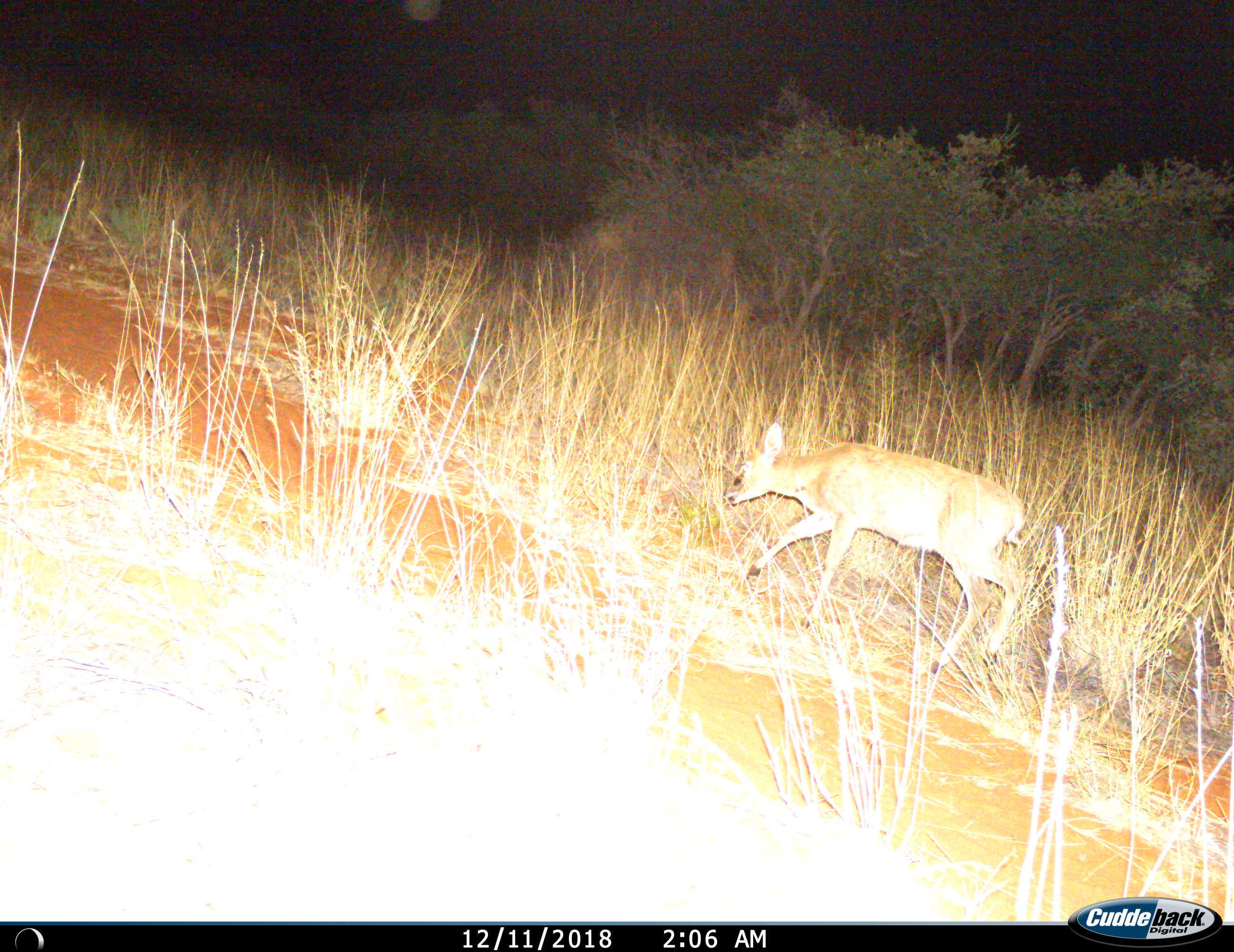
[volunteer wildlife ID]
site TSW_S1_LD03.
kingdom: Animalia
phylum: Chordata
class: Mammalia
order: Artiodactyla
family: Bovidae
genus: Raphicerus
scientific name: Raphicerus campestris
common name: steenbok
Steenbok (Raphicerus campestris), count 1. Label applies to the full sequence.